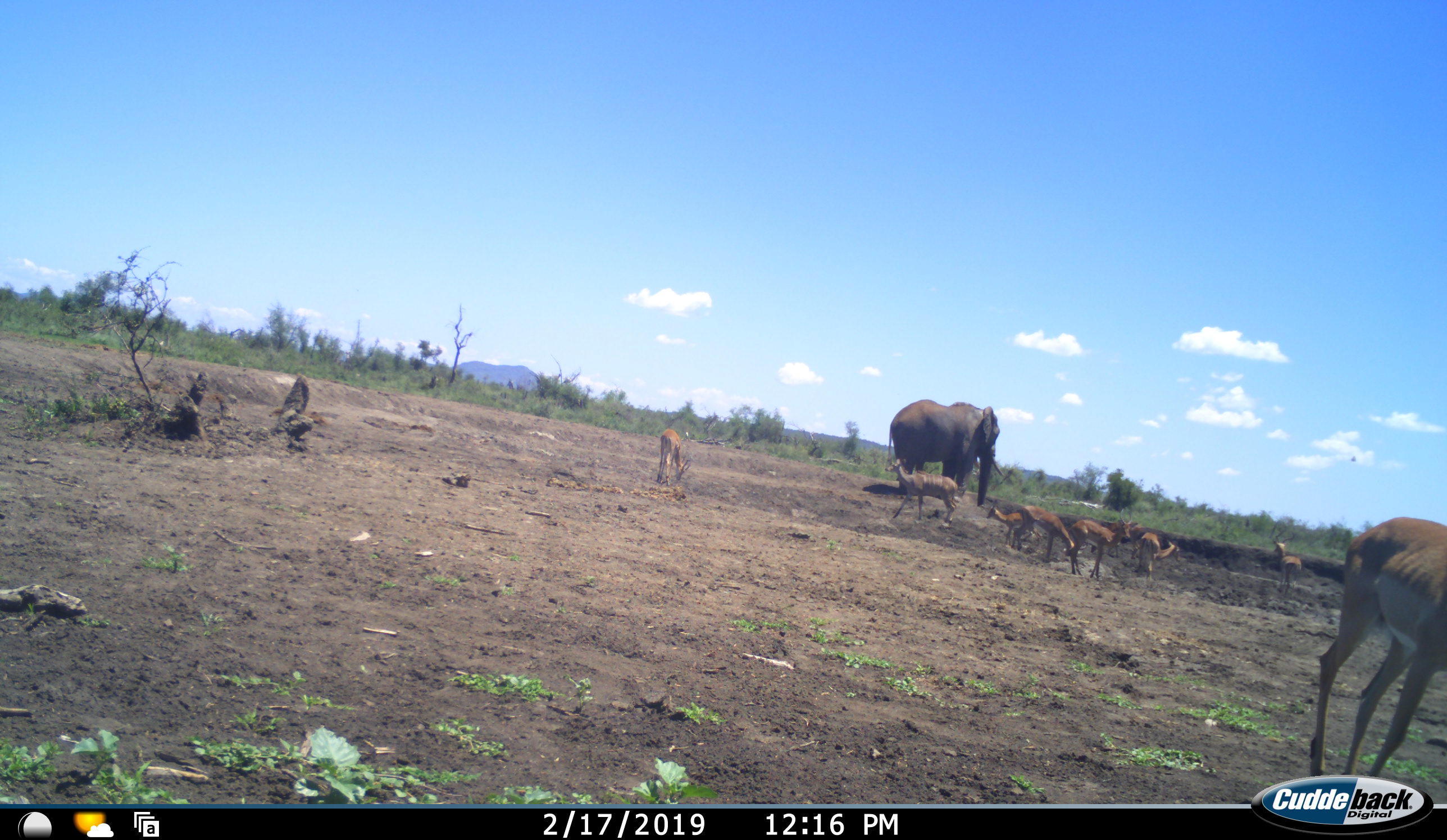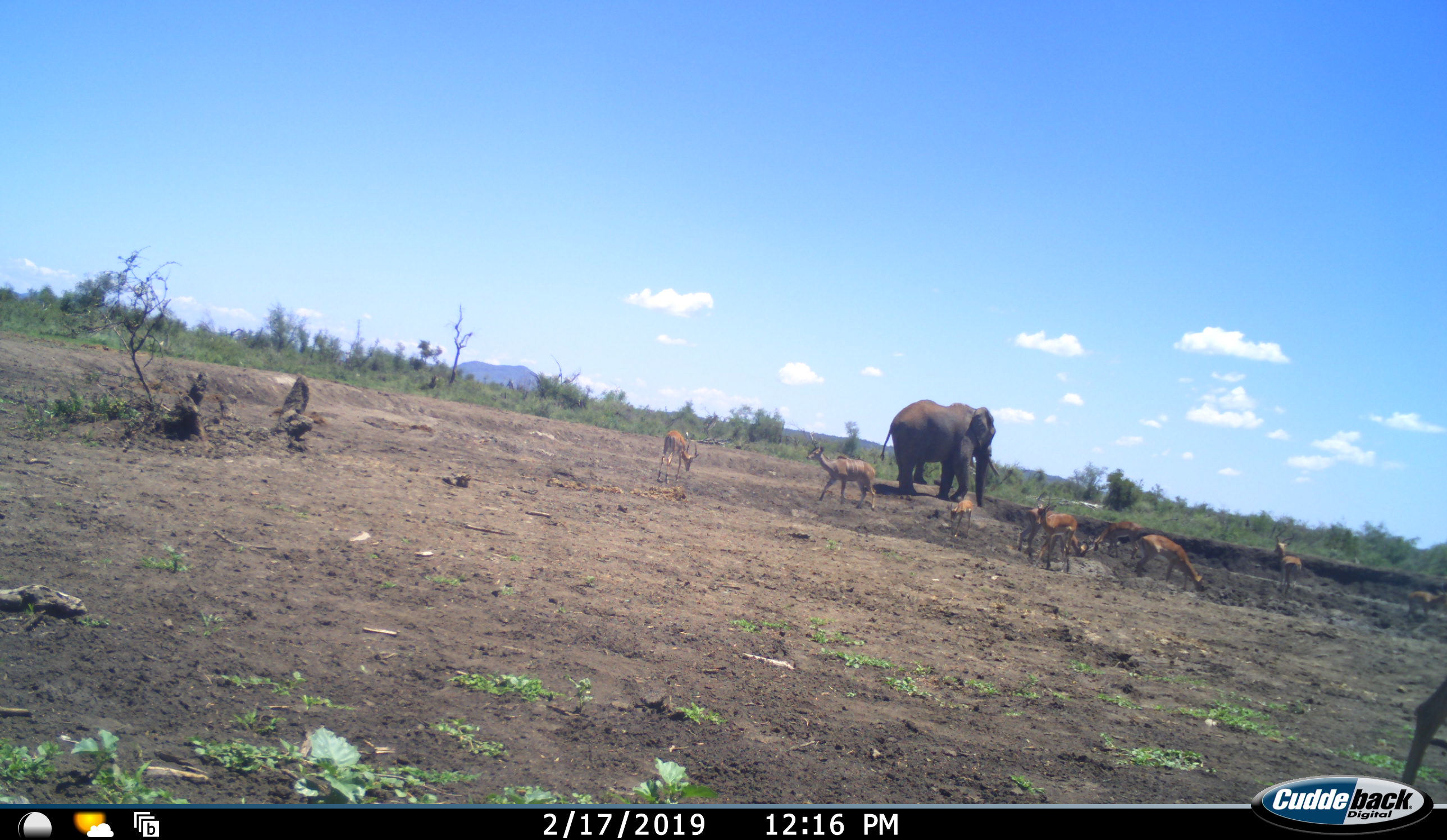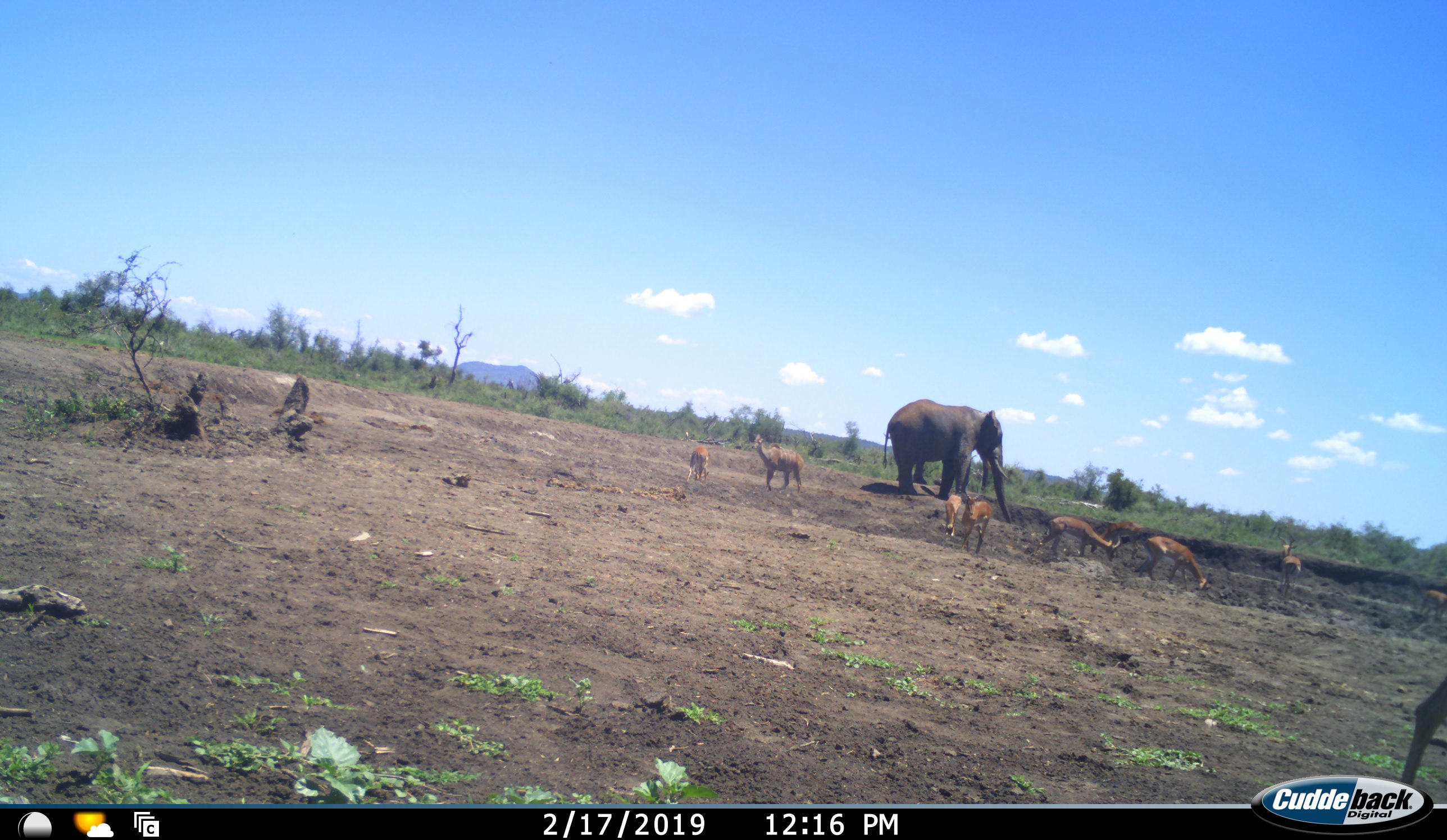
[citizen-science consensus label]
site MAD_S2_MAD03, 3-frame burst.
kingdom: Animalia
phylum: Chordata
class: Mammalia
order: Proboscidea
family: Elephantidae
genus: Loxodonta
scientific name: Loxodonta africana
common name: african bush elephant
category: elephant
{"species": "elephant (african bush elephant) (Loxodonta africana)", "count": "1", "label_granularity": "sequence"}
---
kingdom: Animalia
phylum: Chordata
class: Mammalia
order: Artiodactyla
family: Bovidae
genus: Aepyceros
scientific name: Aepyceros melampus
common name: impala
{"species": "impala (Aepyceros melampus)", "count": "8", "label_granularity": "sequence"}